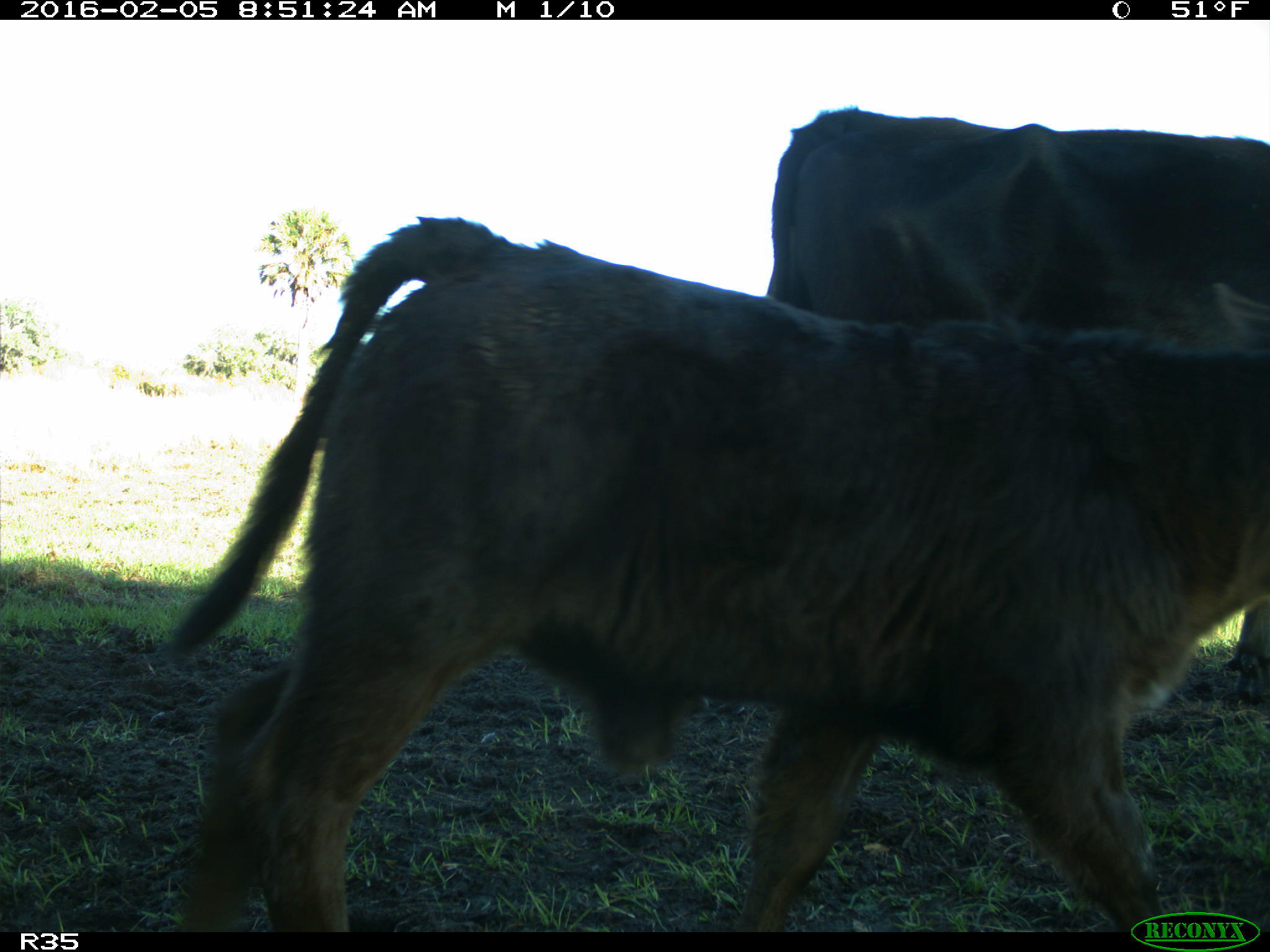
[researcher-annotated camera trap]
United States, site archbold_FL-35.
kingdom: Animalia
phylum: Chordata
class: Mammalia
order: Artiodactyla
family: Bovidae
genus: Bos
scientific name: Bos taurus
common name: domestic cow